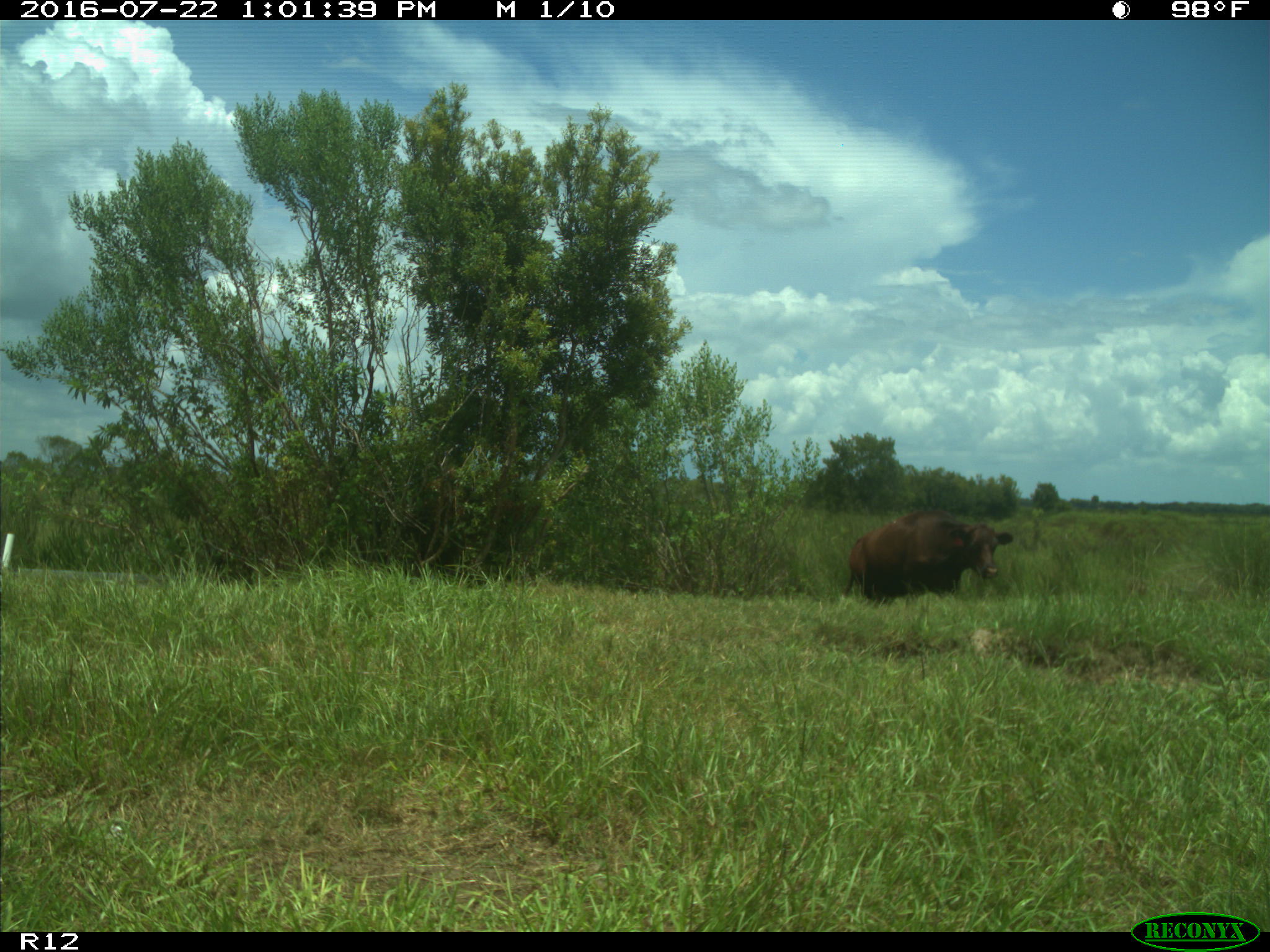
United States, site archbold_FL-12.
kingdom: Animalia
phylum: Chordata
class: Mammalia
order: Artiodactyla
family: Bovidae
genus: Bos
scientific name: Bos taurus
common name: domestic cow